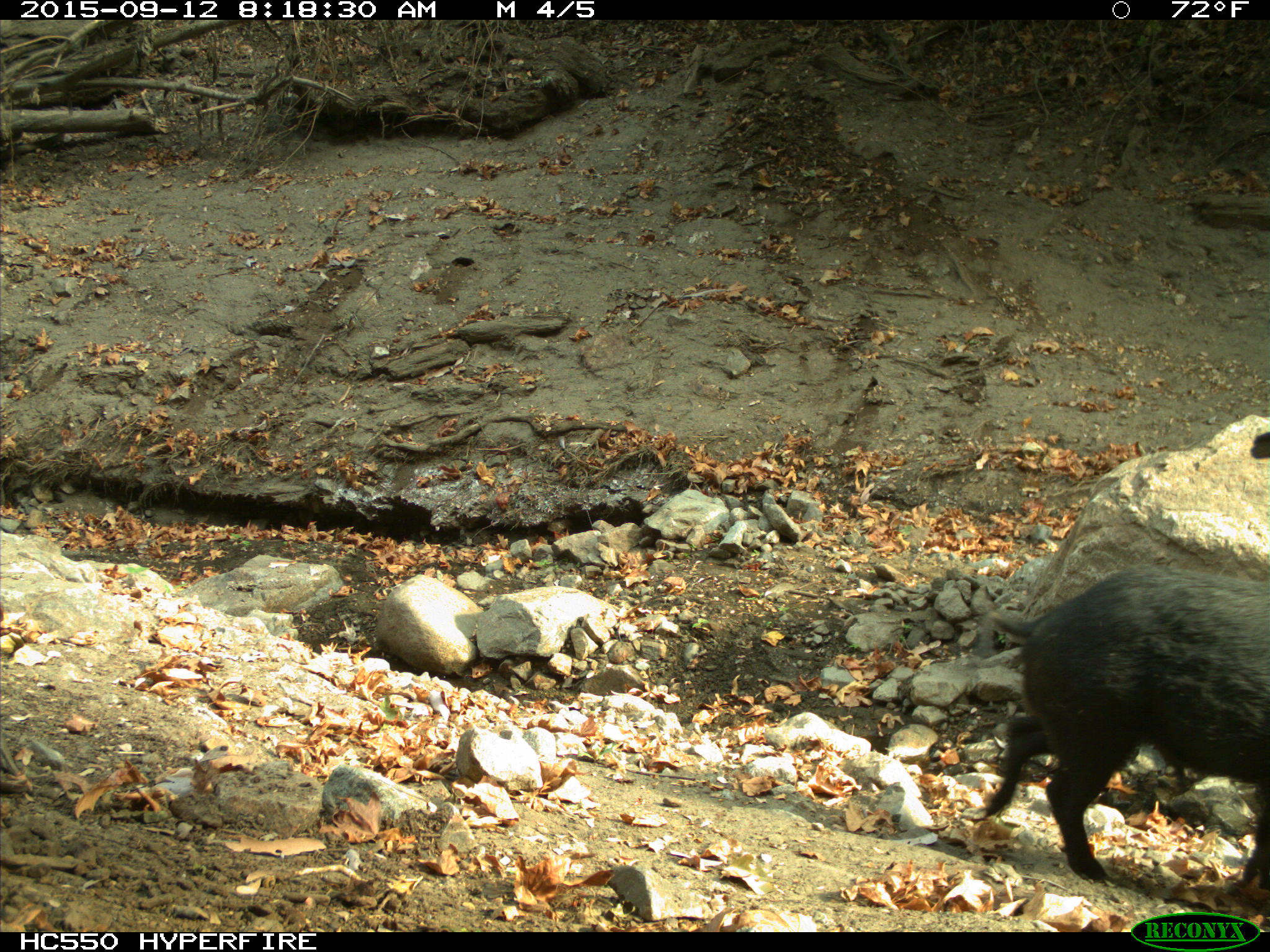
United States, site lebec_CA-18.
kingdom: Animalia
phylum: Chordata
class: Mammalia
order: Artiodactyla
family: Suidae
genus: Sus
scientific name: Sus scrofa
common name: wild boar